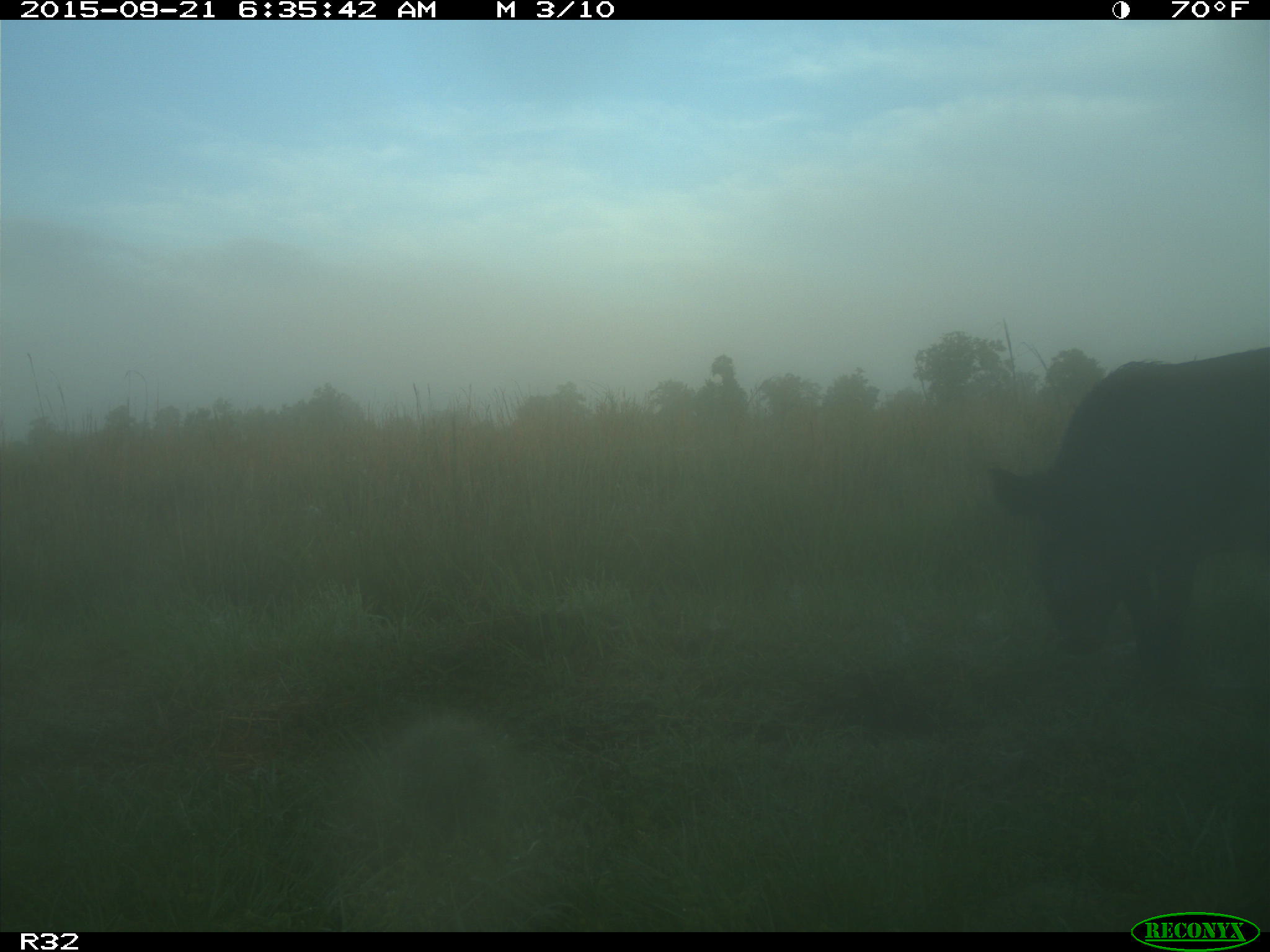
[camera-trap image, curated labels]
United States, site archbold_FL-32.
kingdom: Animalia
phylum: Chordata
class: Mammalia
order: Artiodactyla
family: Suidae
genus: Sus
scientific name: Sus scrofa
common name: wild boar